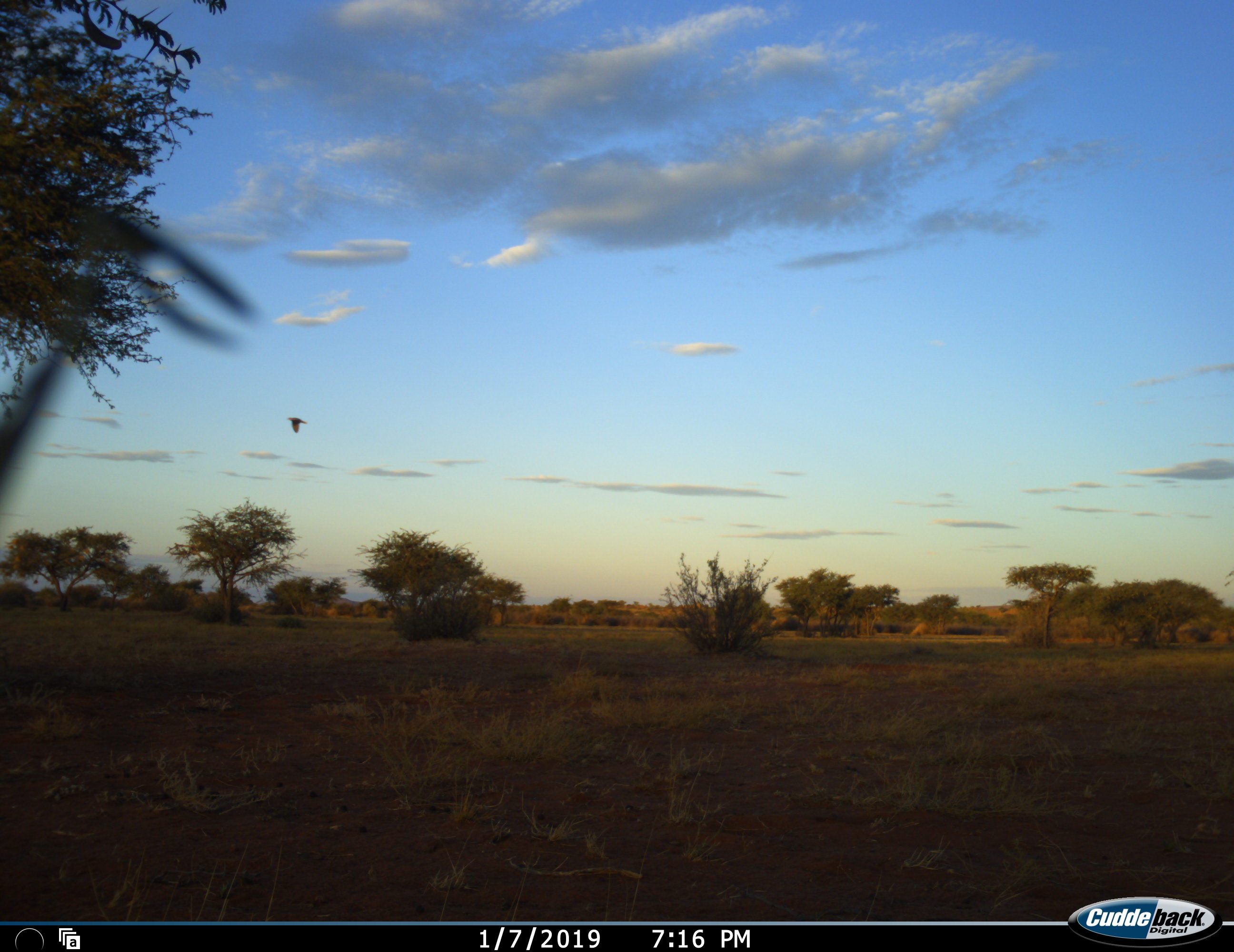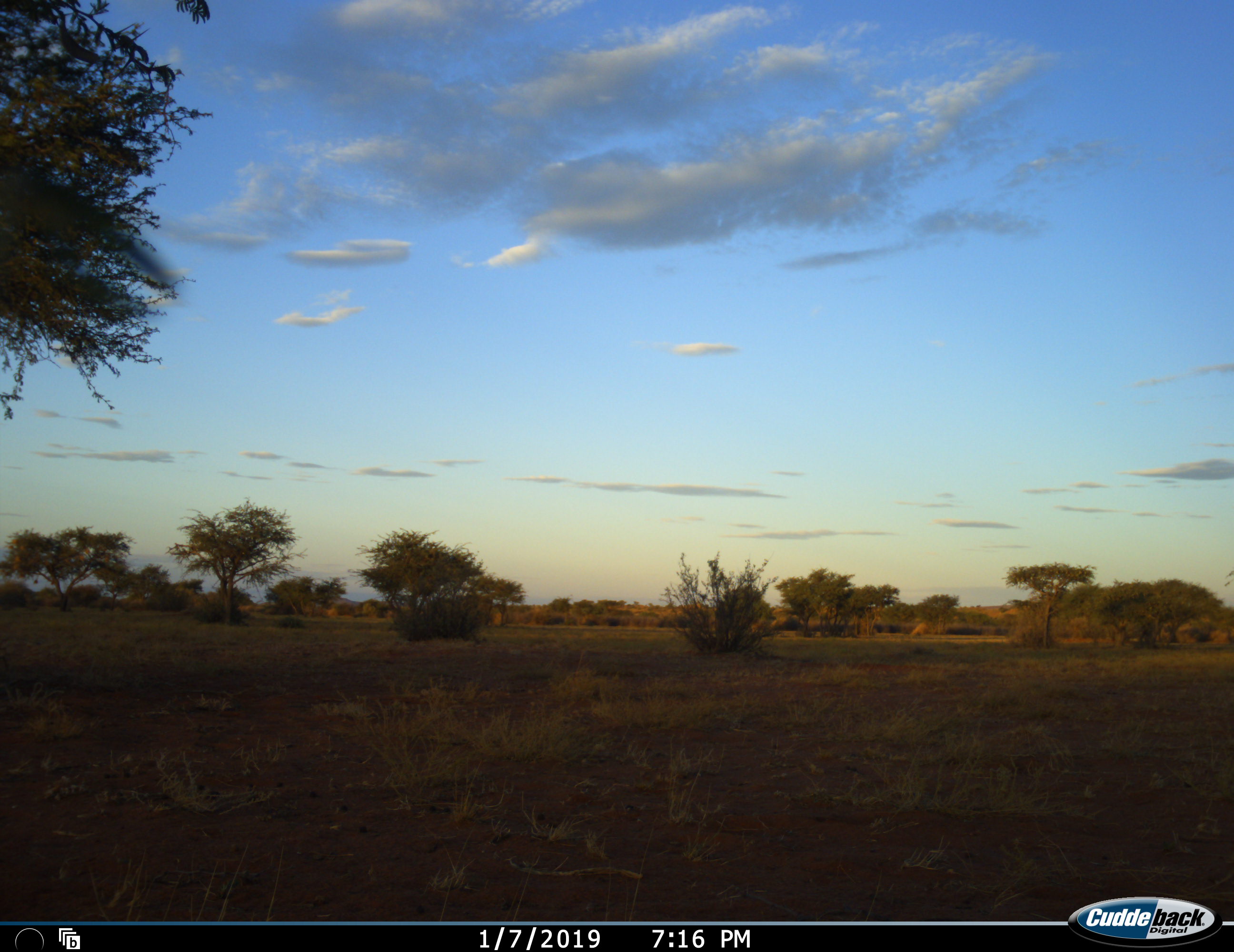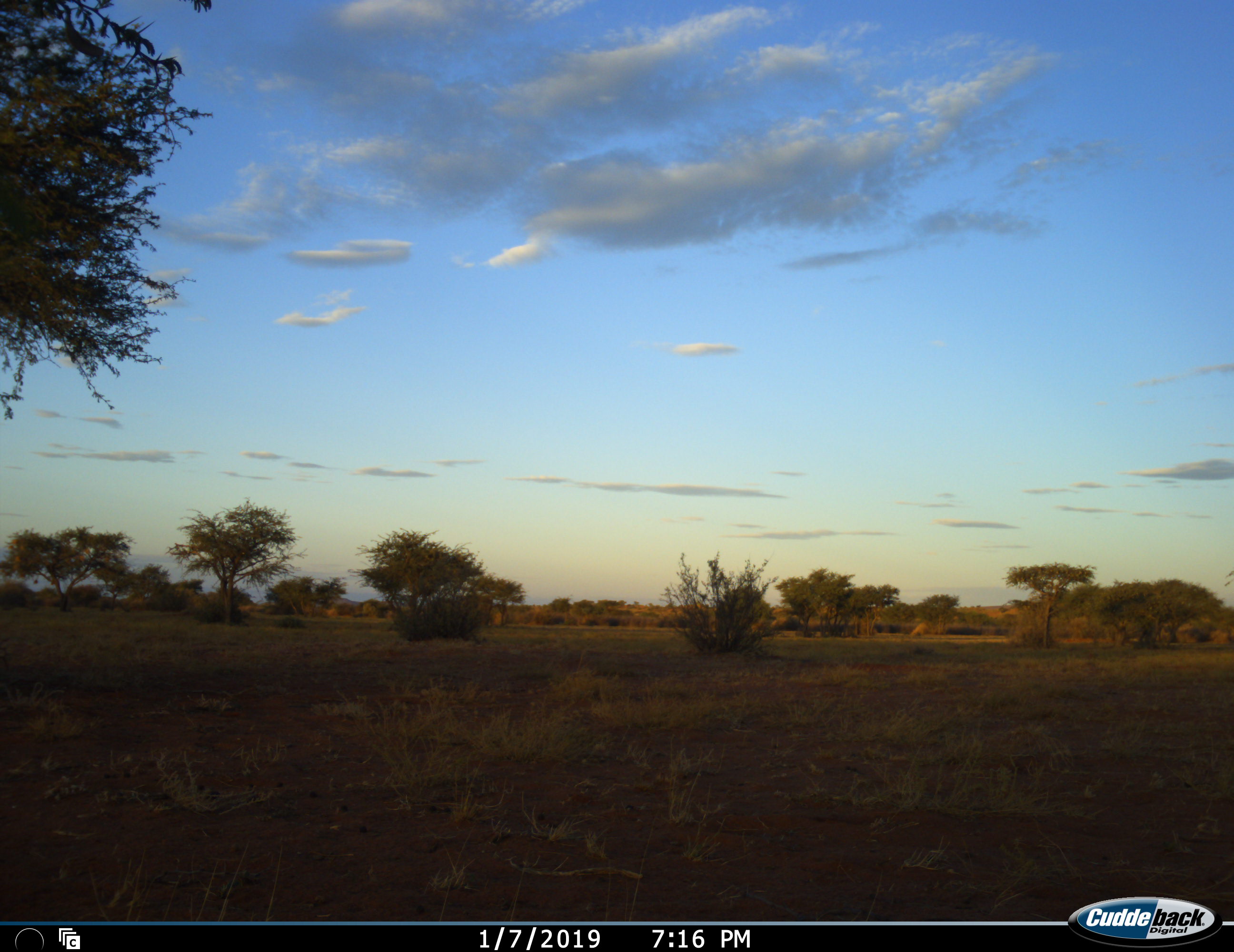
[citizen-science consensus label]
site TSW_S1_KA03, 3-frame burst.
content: unidentified animal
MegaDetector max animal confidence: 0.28